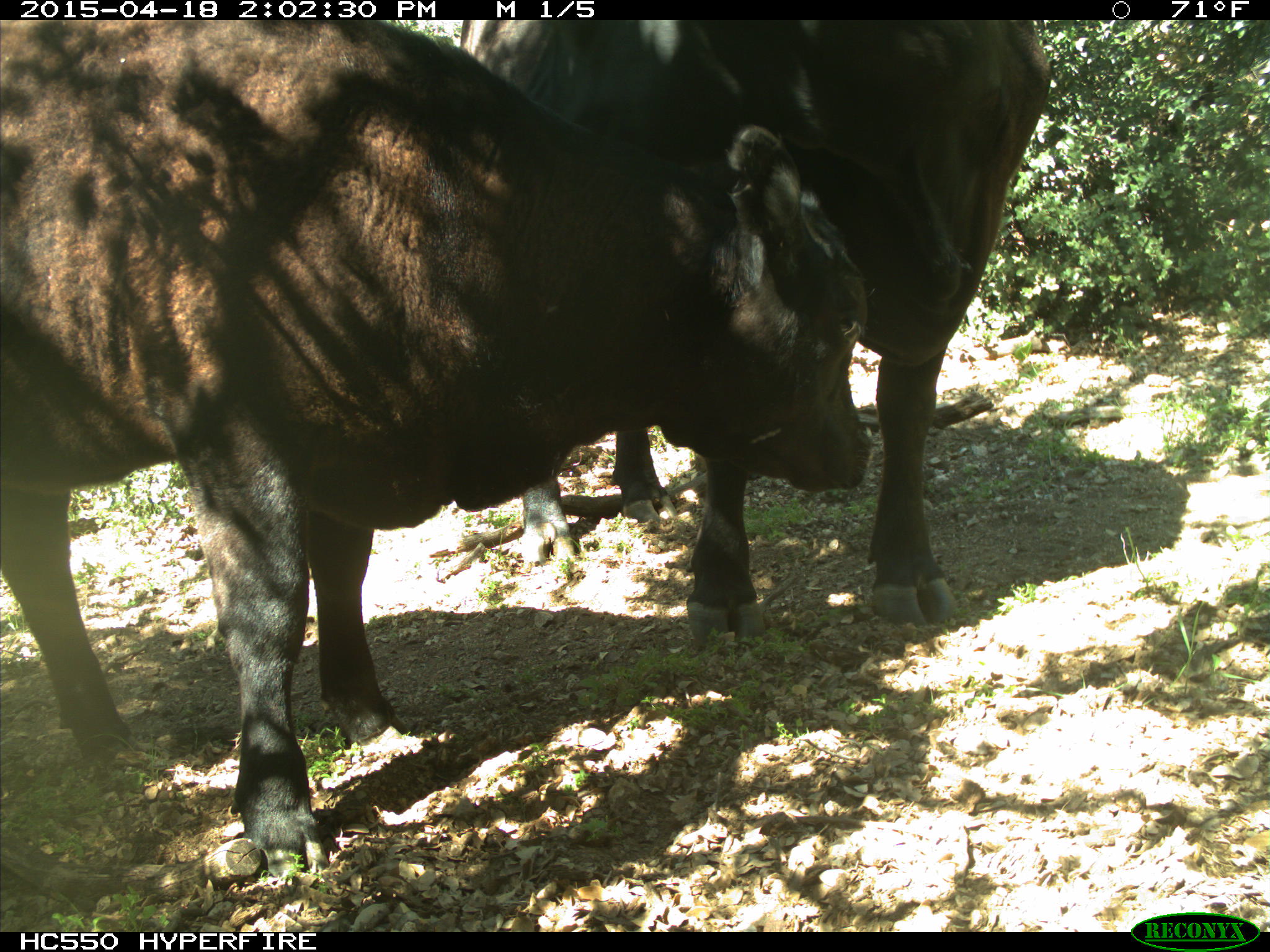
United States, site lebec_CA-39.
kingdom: Animalia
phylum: Chordata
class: Mammalia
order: Artiodactyla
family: Bovidae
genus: Bos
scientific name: Bos taurus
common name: domestic cow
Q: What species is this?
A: Bos taurus (domestic cow).